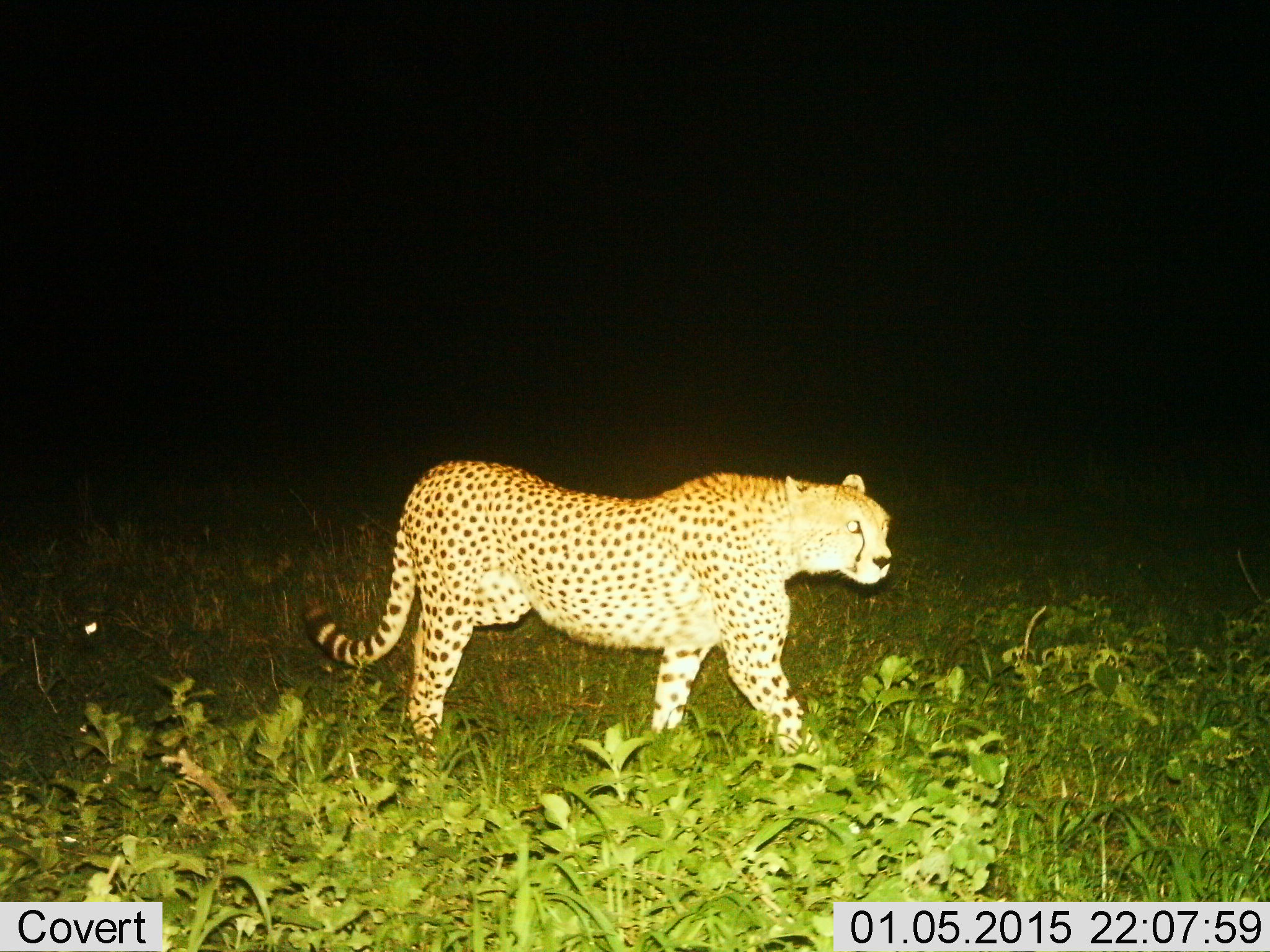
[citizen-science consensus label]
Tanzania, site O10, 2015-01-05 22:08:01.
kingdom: Animalia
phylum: Chordata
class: Mammalia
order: Carnivora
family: Felidae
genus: Acinonyx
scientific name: Acinonyx jubatus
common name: cheetah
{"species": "cheetah (Acinonyx jubatus)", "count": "1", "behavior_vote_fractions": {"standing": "40%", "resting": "0%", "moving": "60%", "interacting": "0%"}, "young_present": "0%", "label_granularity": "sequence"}